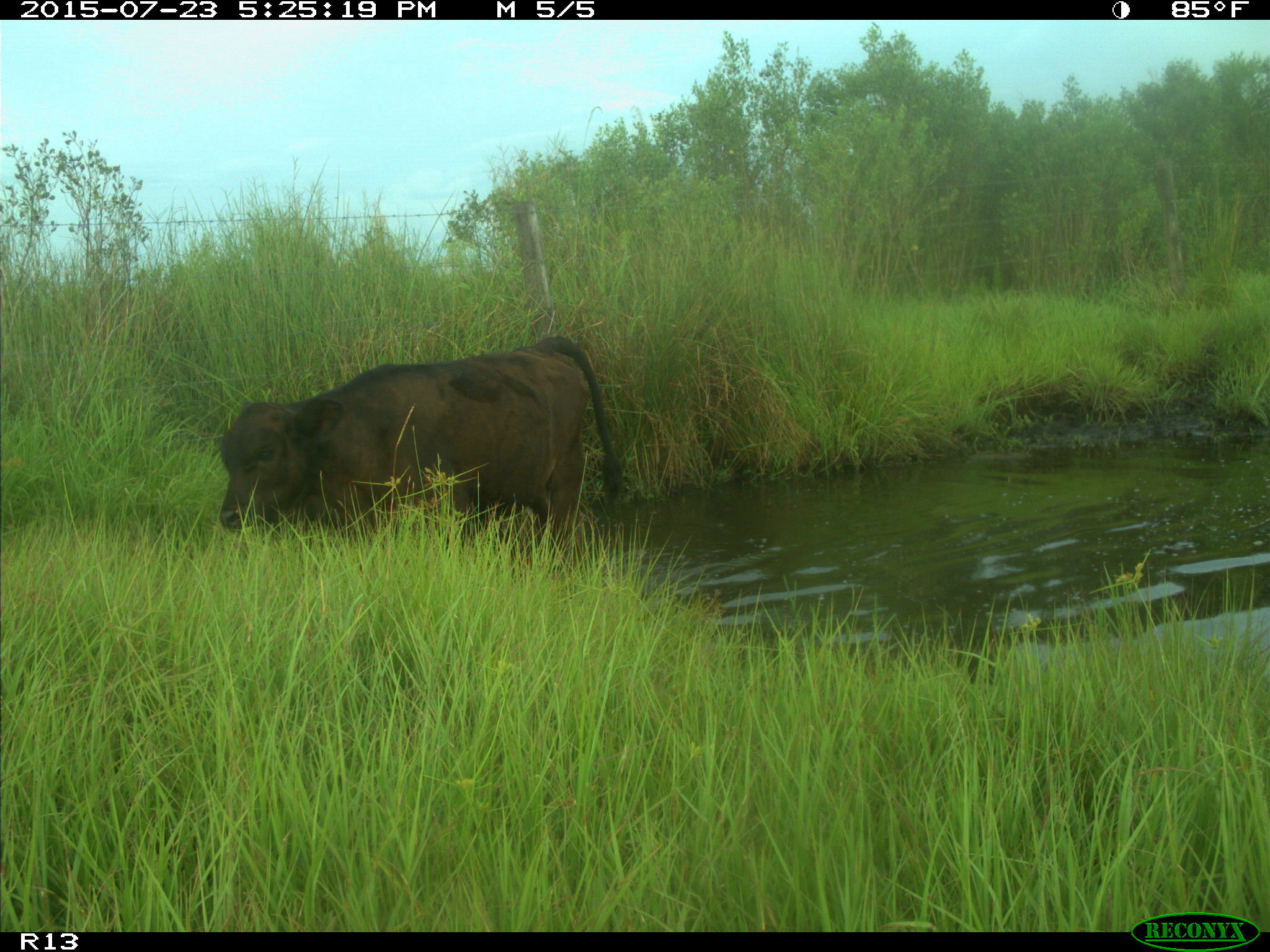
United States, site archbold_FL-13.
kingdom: Animalia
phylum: Chordata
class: Mammalia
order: Artiodactyla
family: Bovidae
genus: Bos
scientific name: Bos taurus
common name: domestic cow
Bos taurus (domestic cow).